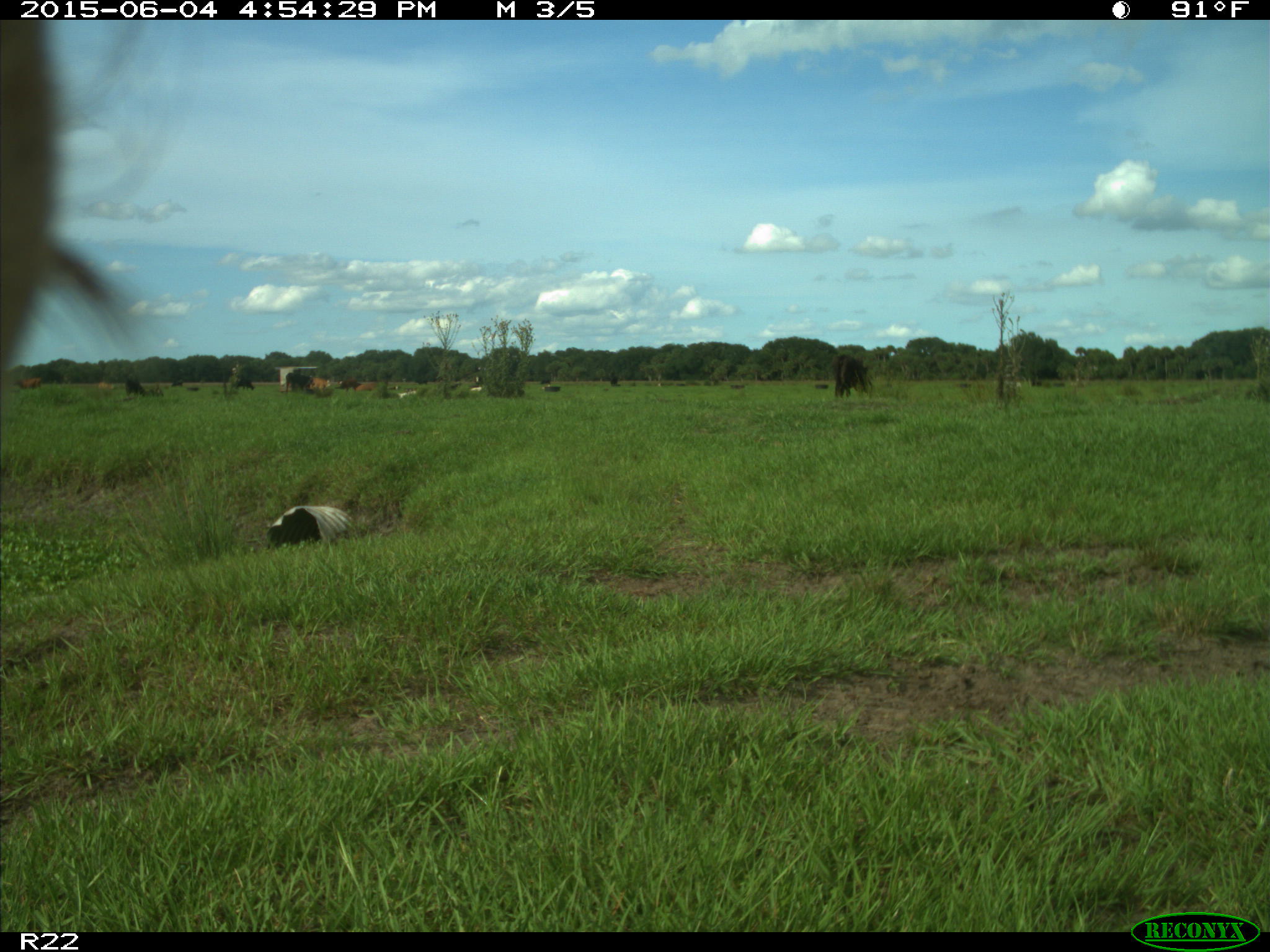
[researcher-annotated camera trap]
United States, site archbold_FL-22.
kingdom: Animalia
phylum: Chordata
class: Mammalia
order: Artiodactyla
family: Bovidae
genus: Bos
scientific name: Bos taurus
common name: domestic cow